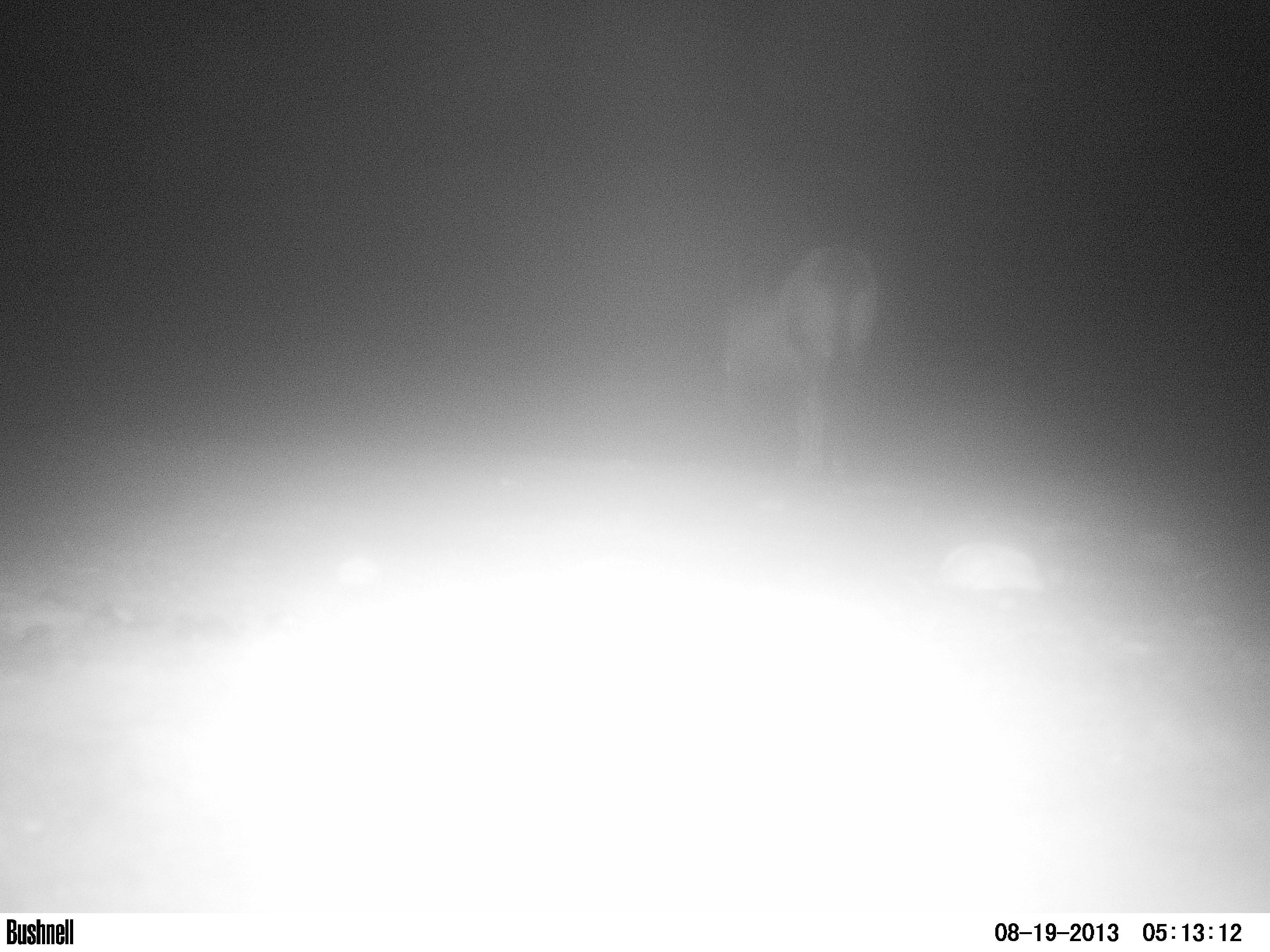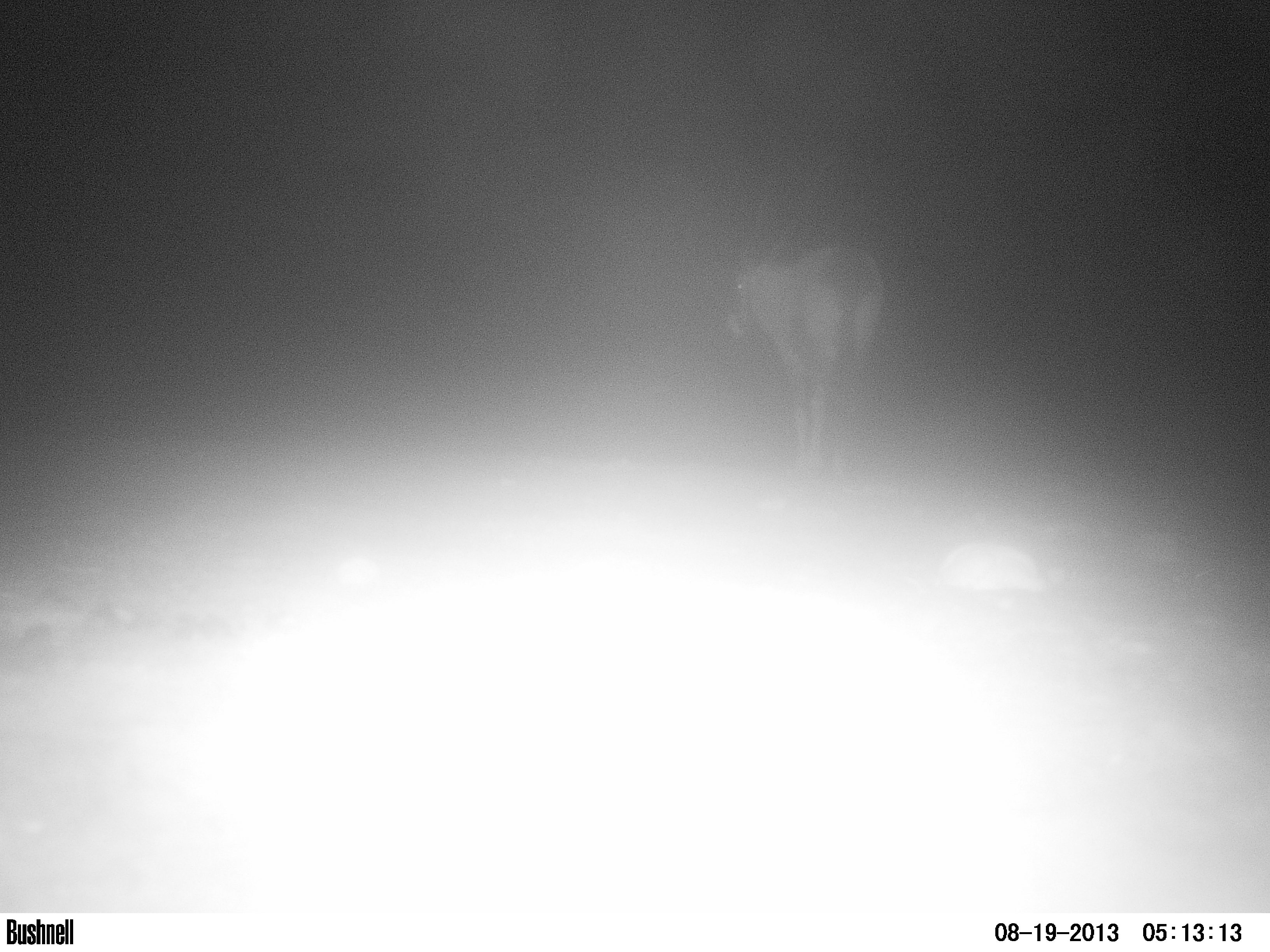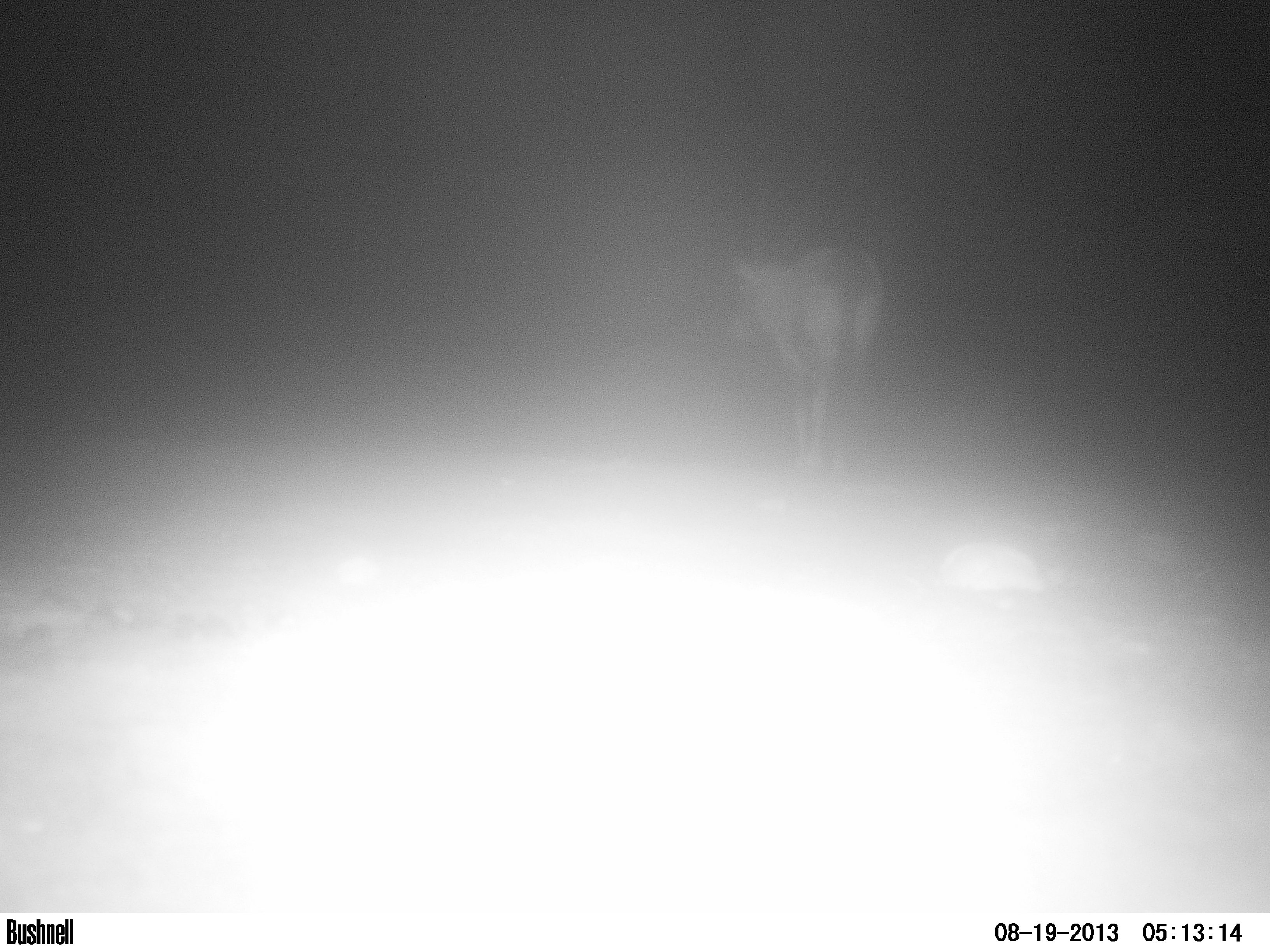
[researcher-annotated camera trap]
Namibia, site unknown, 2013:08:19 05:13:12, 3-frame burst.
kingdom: Animalia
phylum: Chordata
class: Mammalia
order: Artiodactyla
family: Bovidae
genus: Oryx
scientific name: Oryx gazella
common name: gemsbok